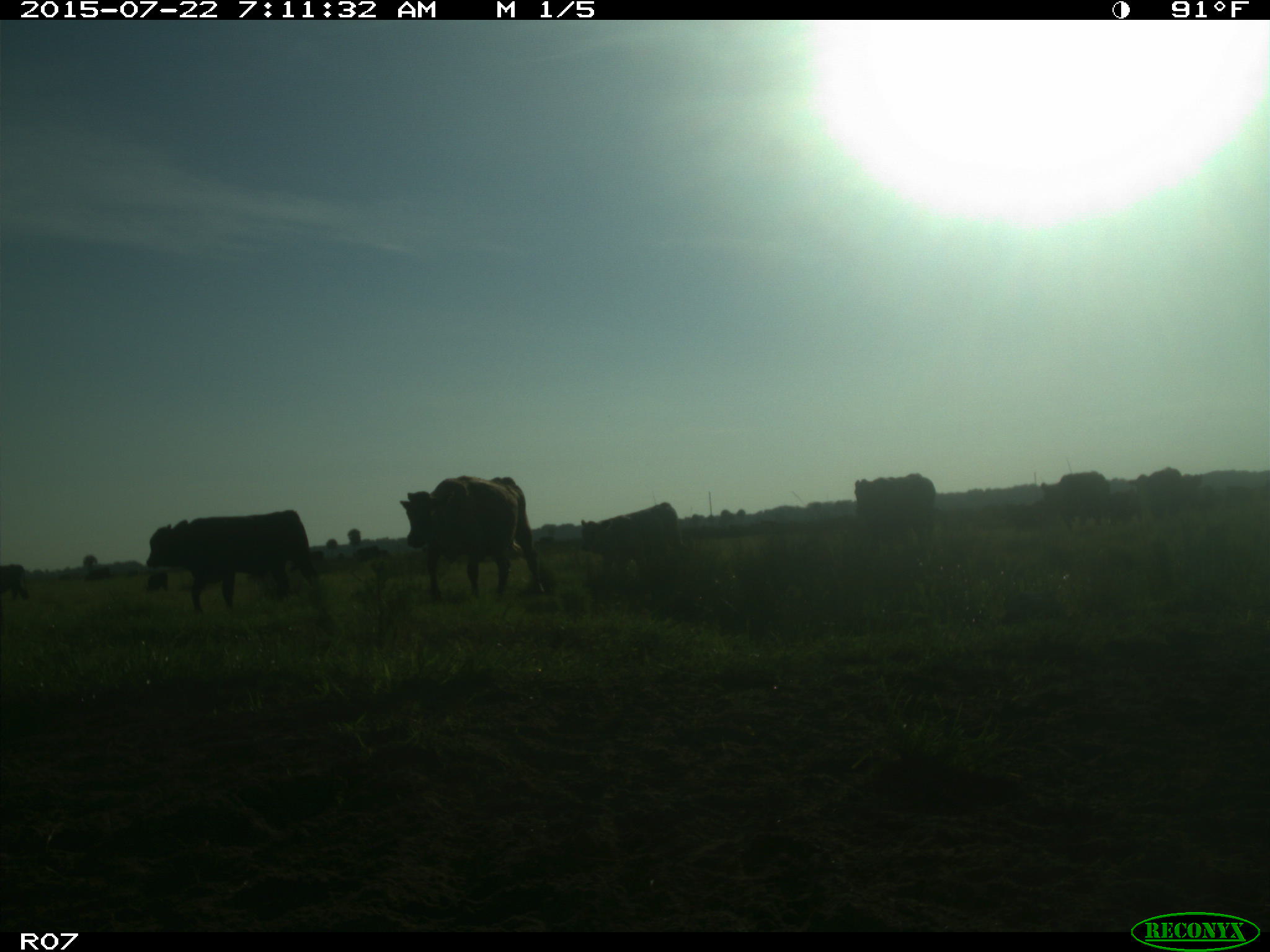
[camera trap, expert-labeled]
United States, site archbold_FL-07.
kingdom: Animalia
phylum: Chordata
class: Mammalia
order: Artiodactyla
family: Cervidae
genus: Odocoileus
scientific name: Odocoileus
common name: deer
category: unidentified deer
Unidentified deer (deer) (Odocoileus).